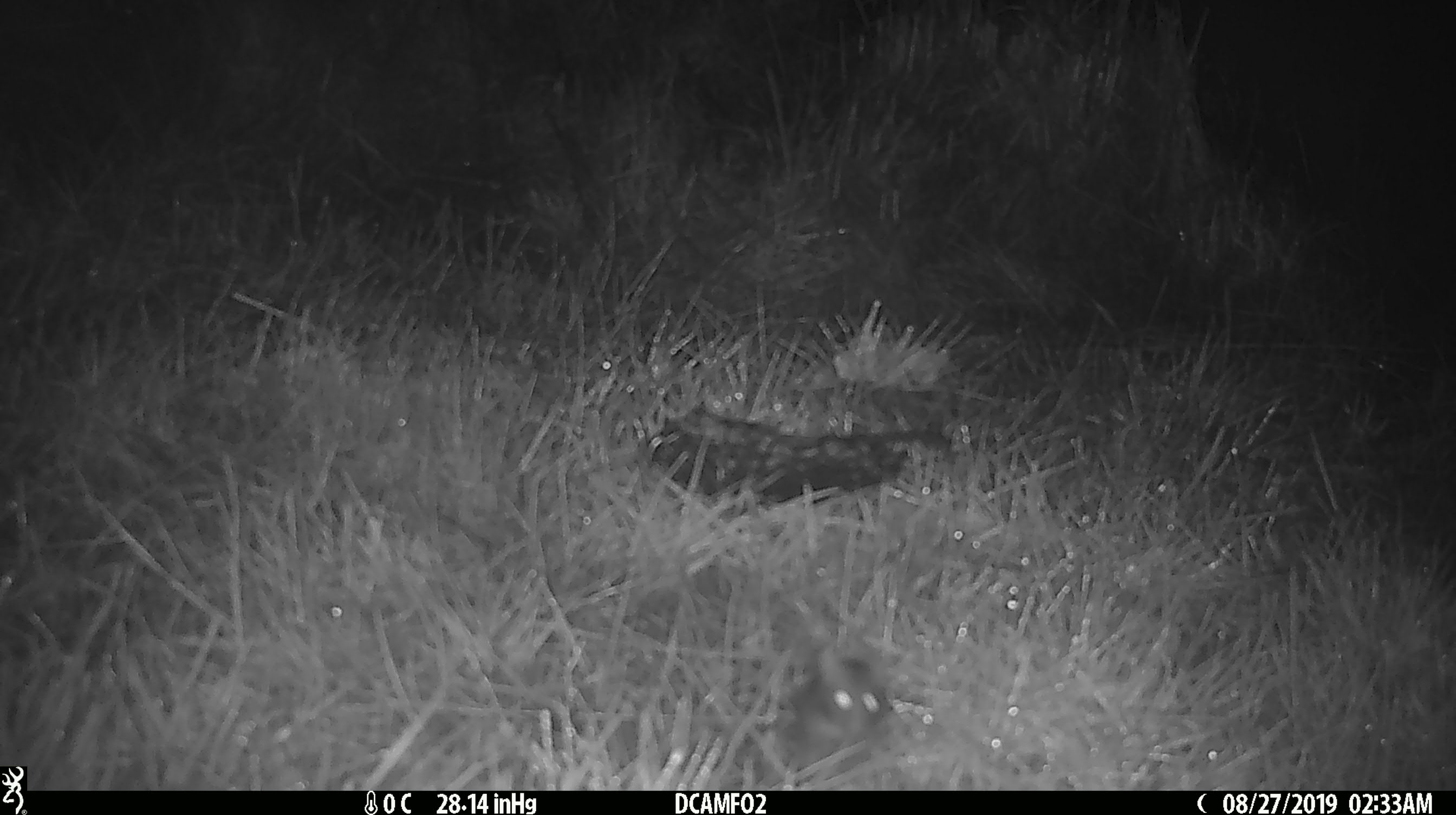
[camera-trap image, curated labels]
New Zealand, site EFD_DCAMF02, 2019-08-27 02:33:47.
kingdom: Animalia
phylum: Chordata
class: Mammalia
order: Rodentia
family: Muridae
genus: Mus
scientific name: Mus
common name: mouse